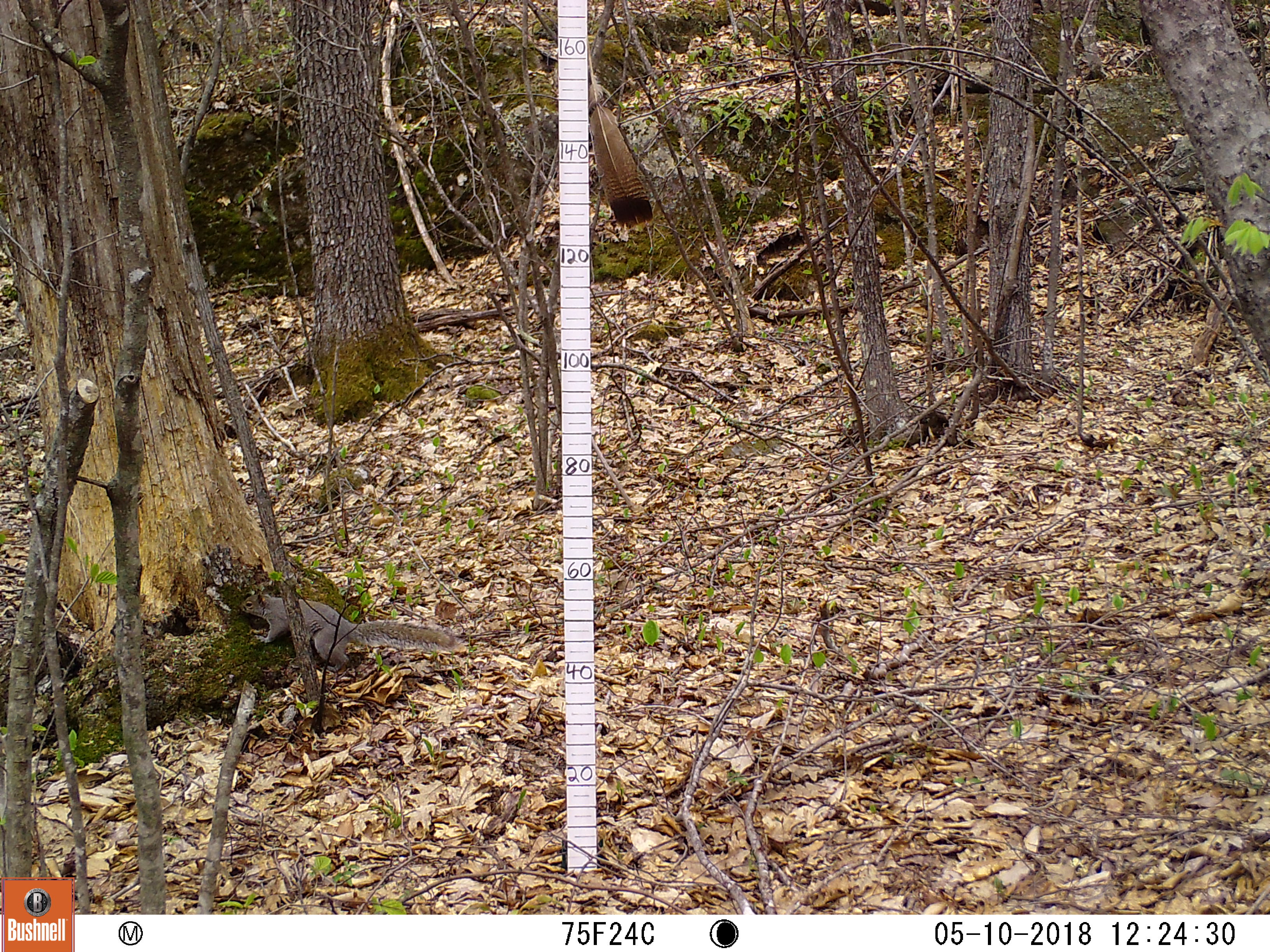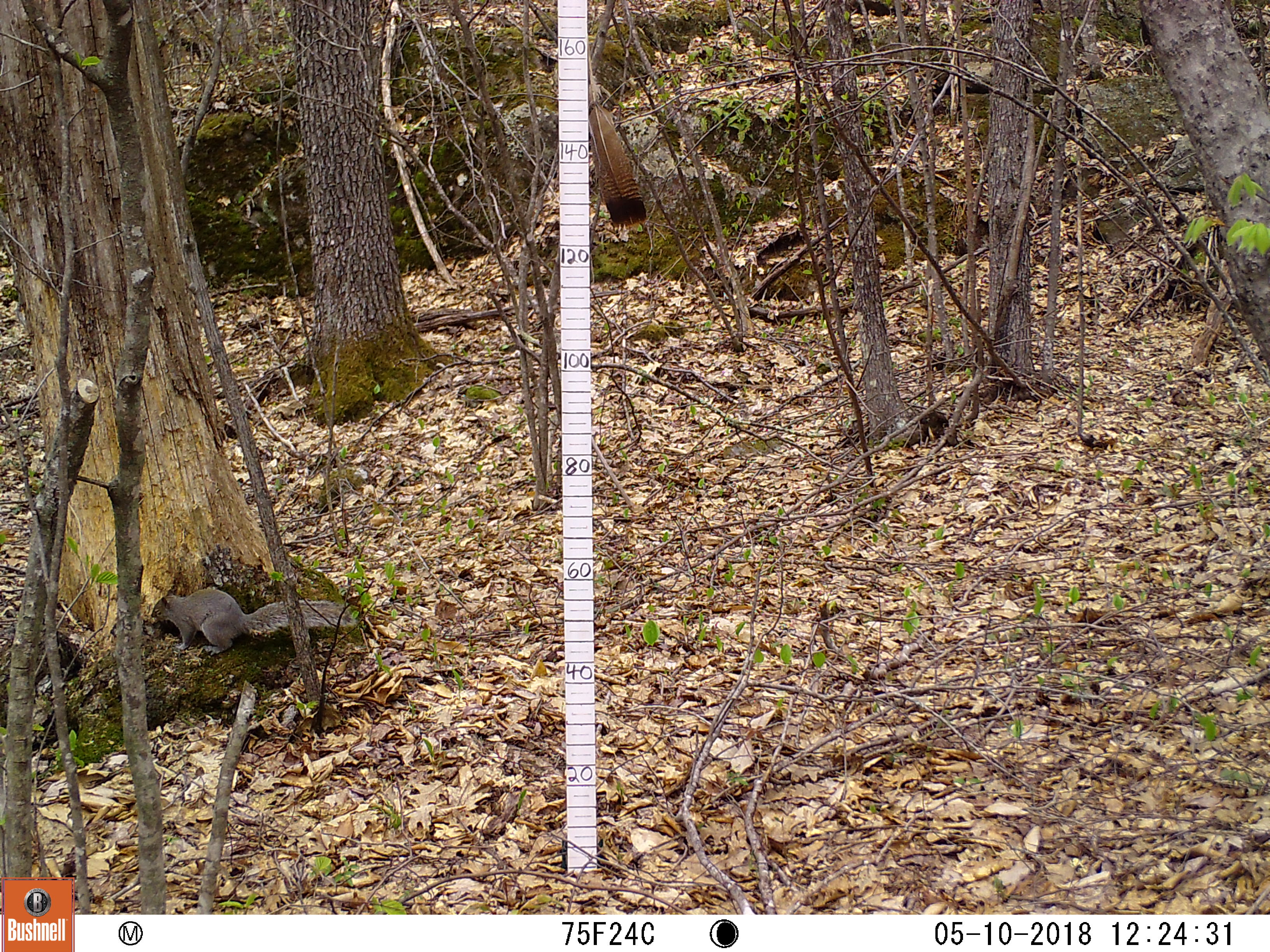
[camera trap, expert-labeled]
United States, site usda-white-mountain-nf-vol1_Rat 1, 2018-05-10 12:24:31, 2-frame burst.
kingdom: Animalia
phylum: Chordata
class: Mammalia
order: Rodentia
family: Sciuridae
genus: Sciurus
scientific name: Sciurus carolinensis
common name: gray squirrel